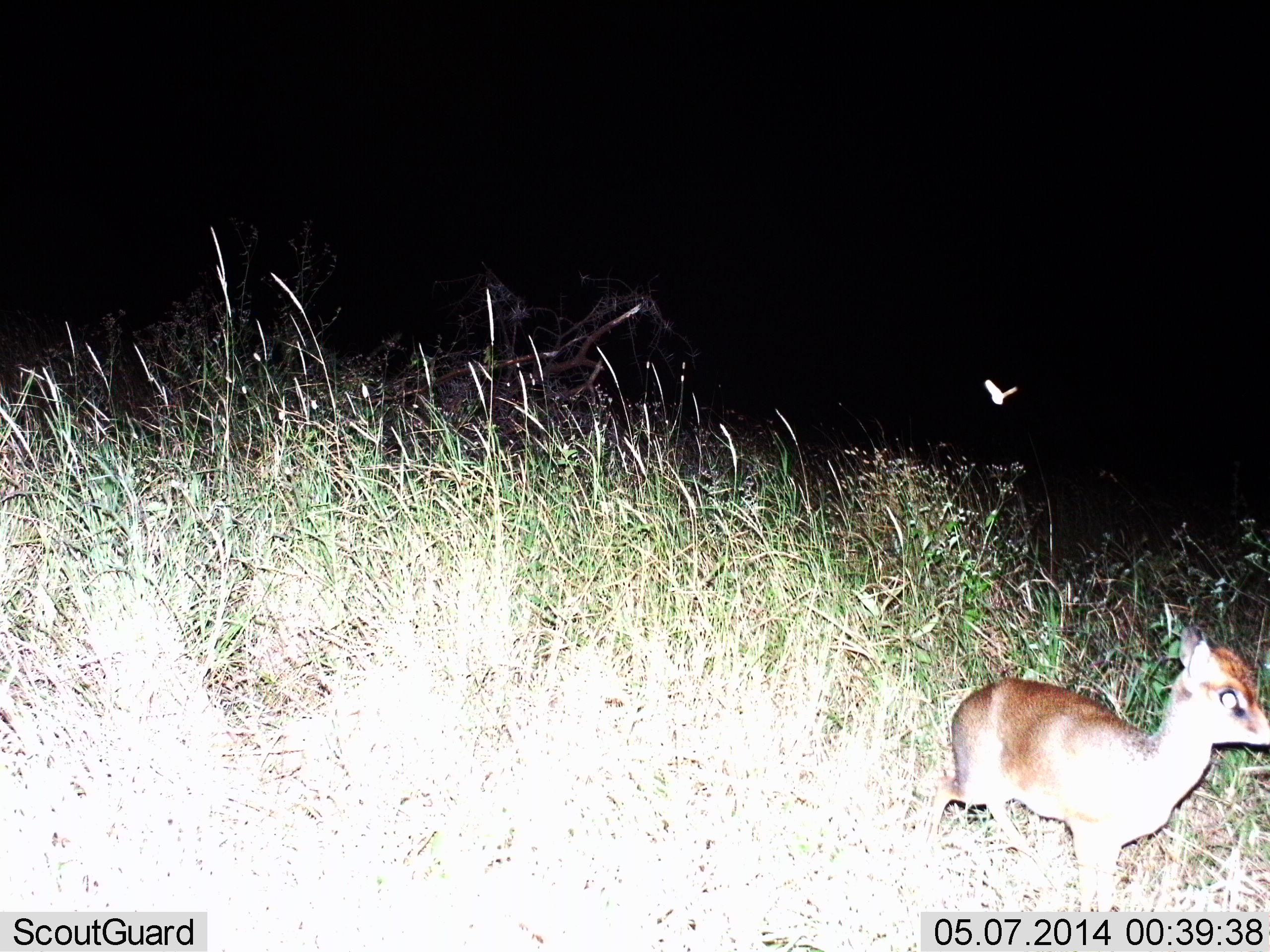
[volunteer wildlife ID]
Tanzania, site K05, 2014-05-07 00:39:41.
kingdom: Animalia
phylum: Chordata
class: Mammalia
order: Artiodactyla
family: Bovidae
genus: Madoqua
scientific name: Madoqua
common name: dikdik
Dikdik (Madoqua), count 1. Behavior (volunteer vote fractions): standing 69%, resting 0%, moving 31%, interacting 0%. Young present (vote fraction): 0%. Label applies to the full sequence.